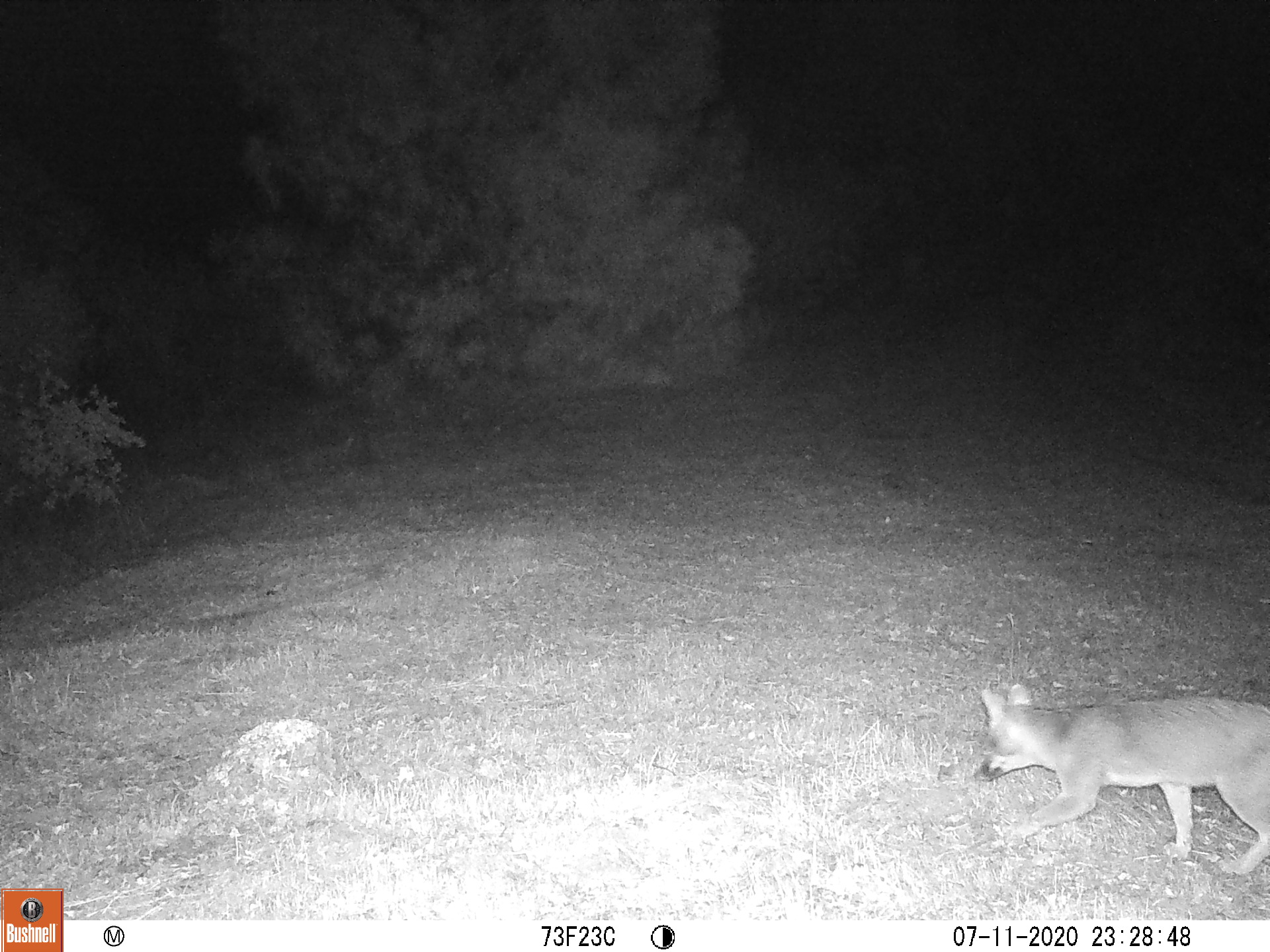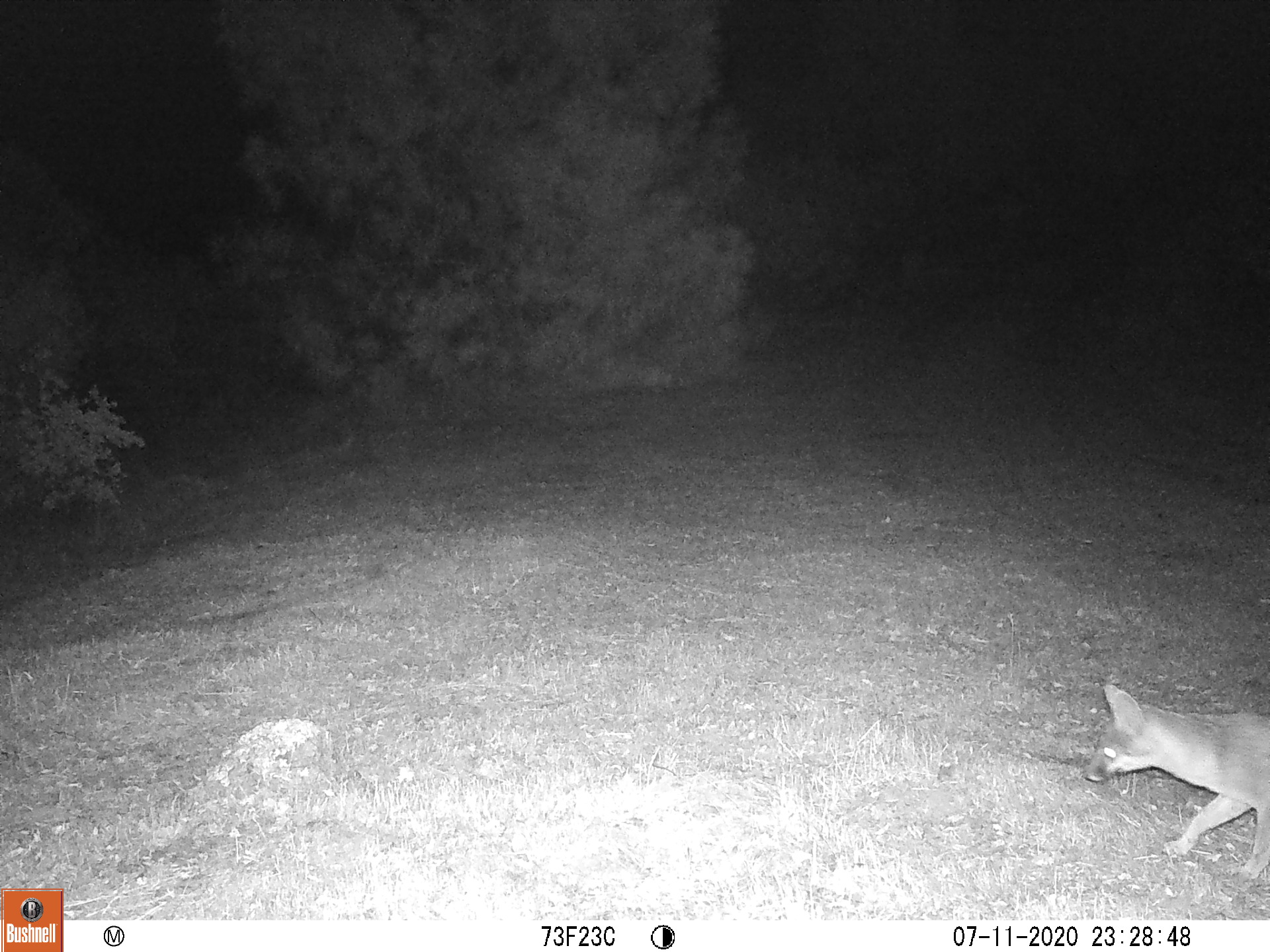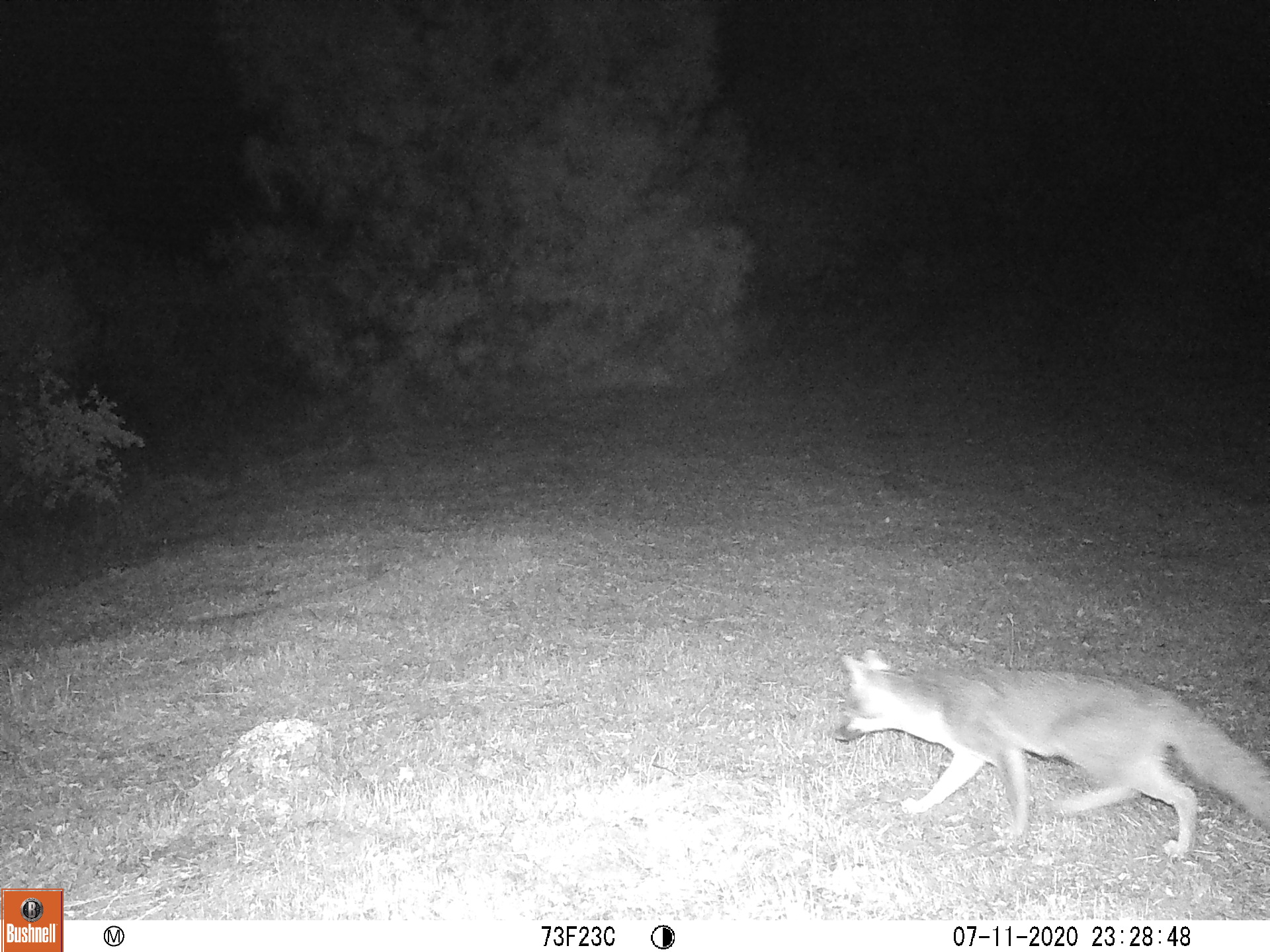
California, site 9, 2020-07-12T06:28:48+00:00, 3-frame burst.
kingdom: Animalia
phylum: Chordata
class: Mammalia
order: Carnivora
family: Canidae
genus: Urocyon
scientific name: Urocyon cinereoargenteus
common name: gray fox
Gray fox (Urocyon cinereoargenteus).